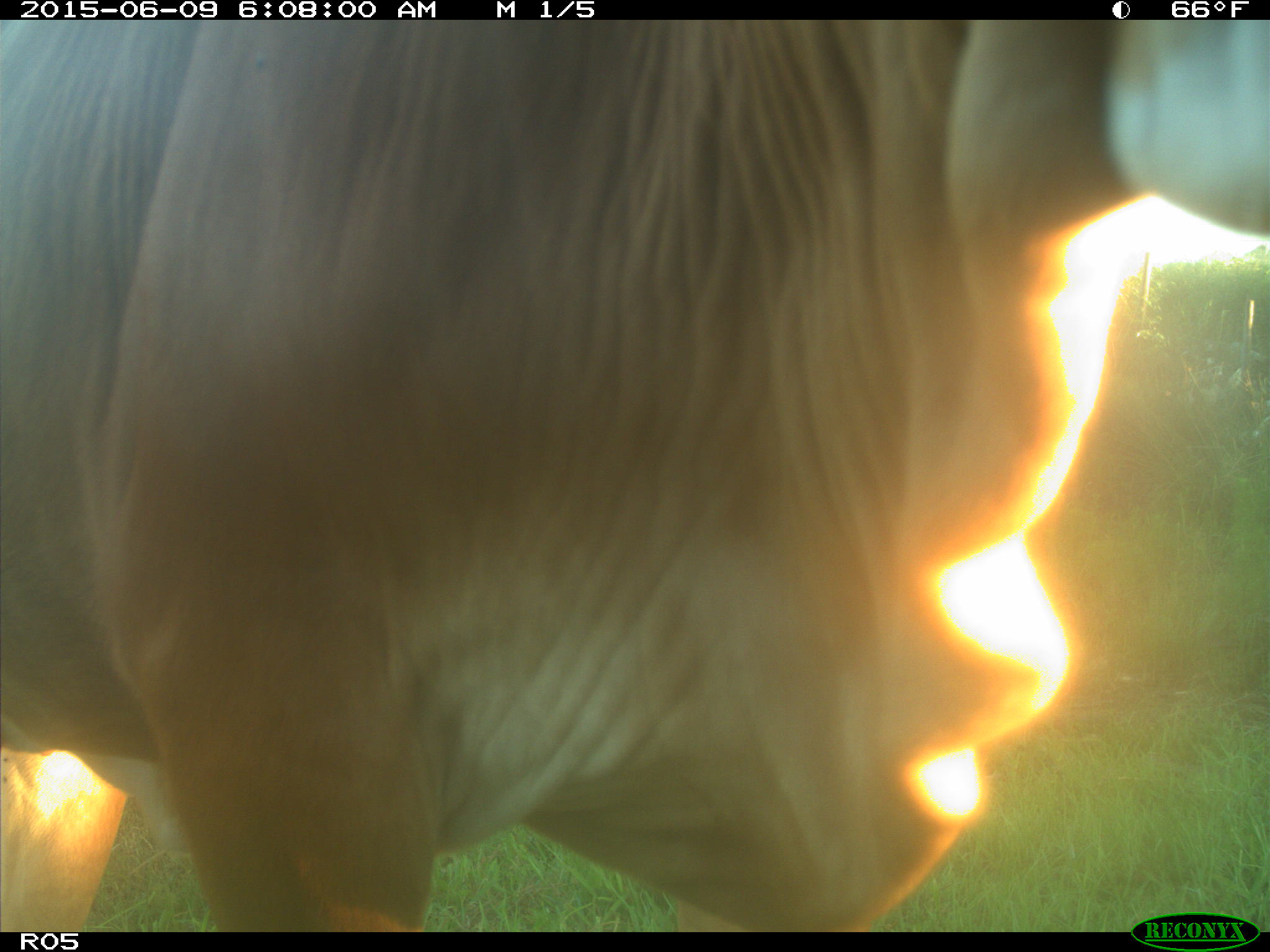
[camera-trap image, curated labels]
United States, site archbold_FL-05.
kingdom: Animalia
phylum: Chordata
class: Mammalia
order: Artiodactyla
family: Bovidae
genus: Bos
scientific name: Bos taurus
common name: domestic cow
Bos taurus (domestic cow).